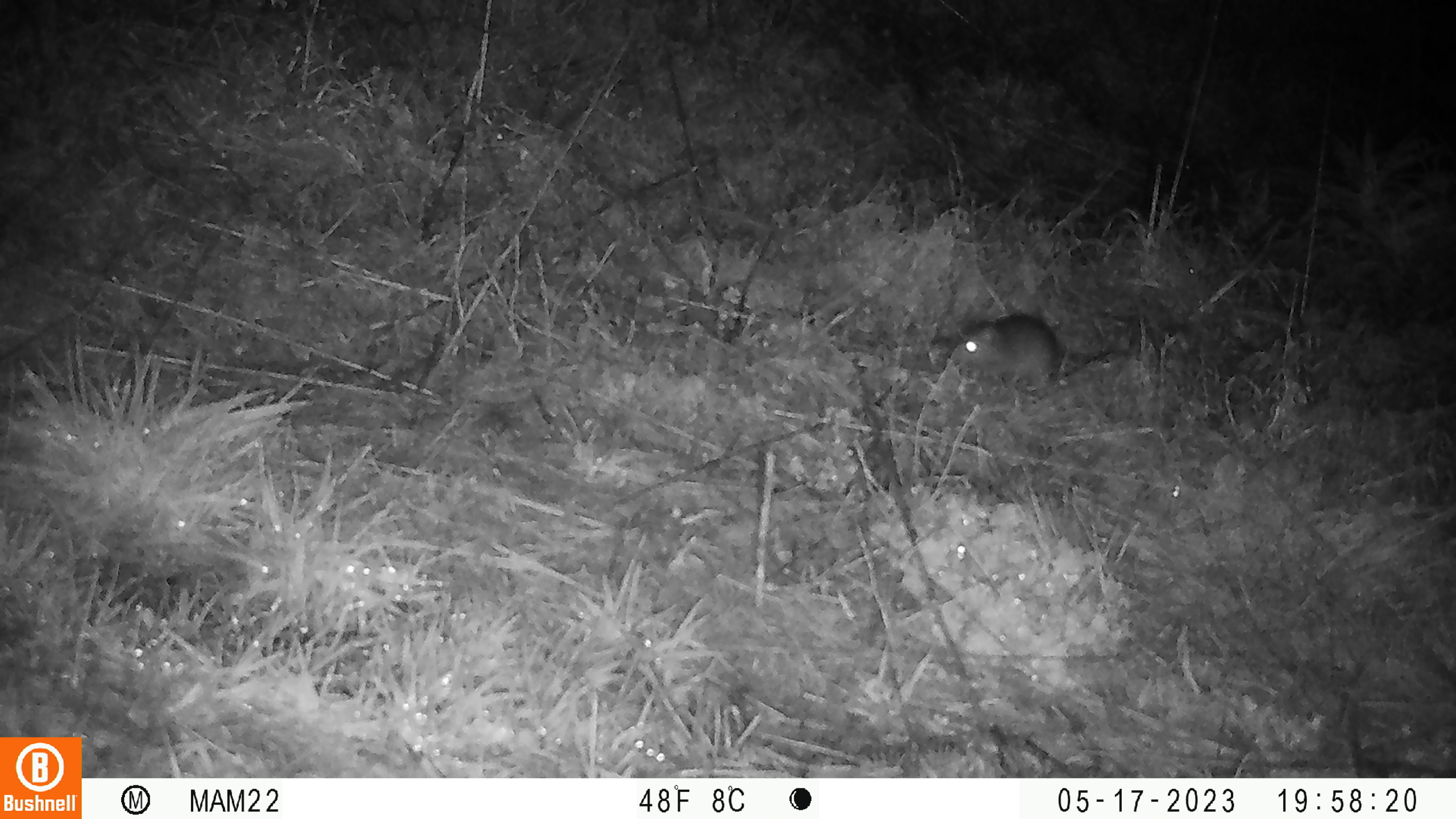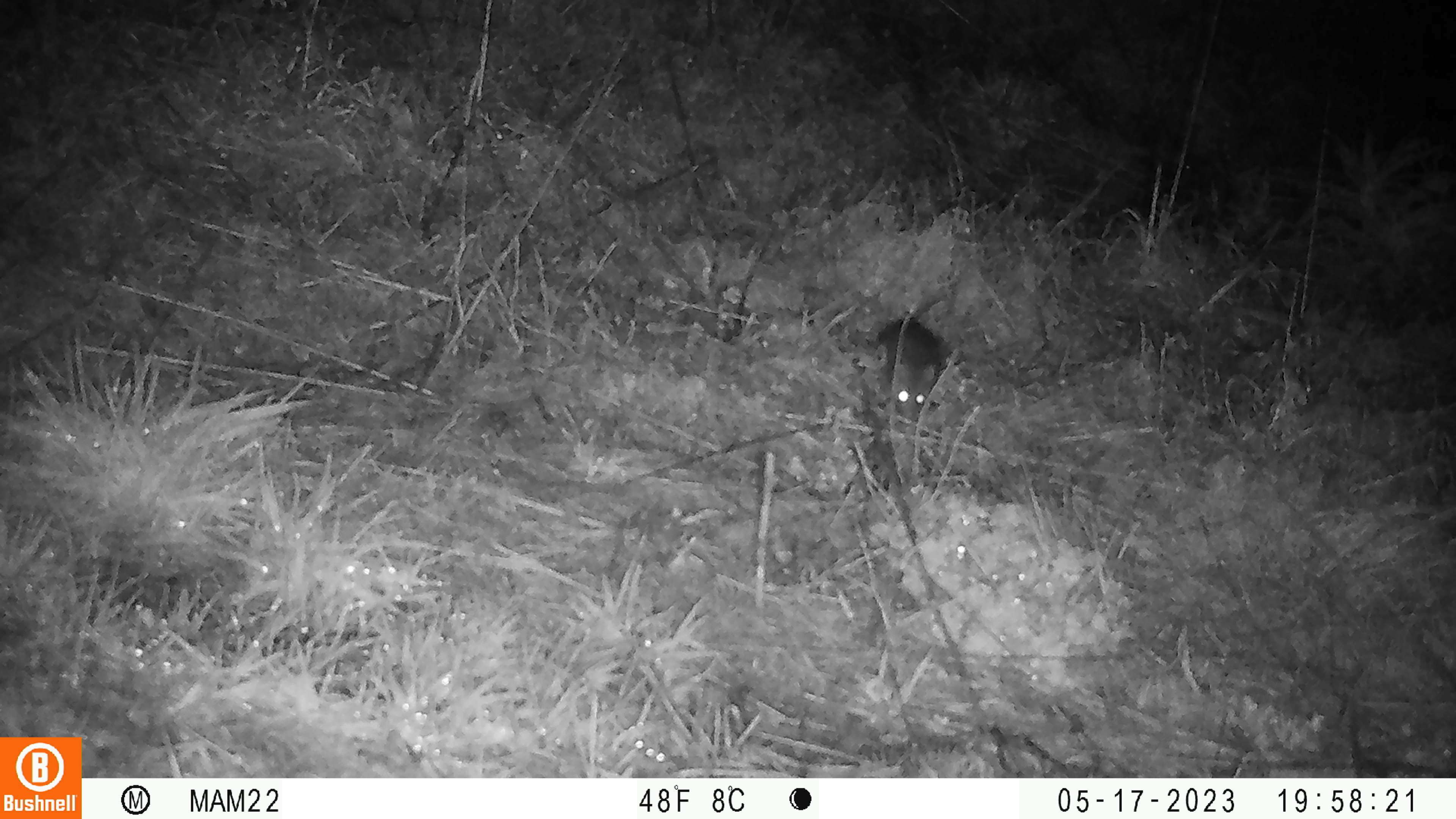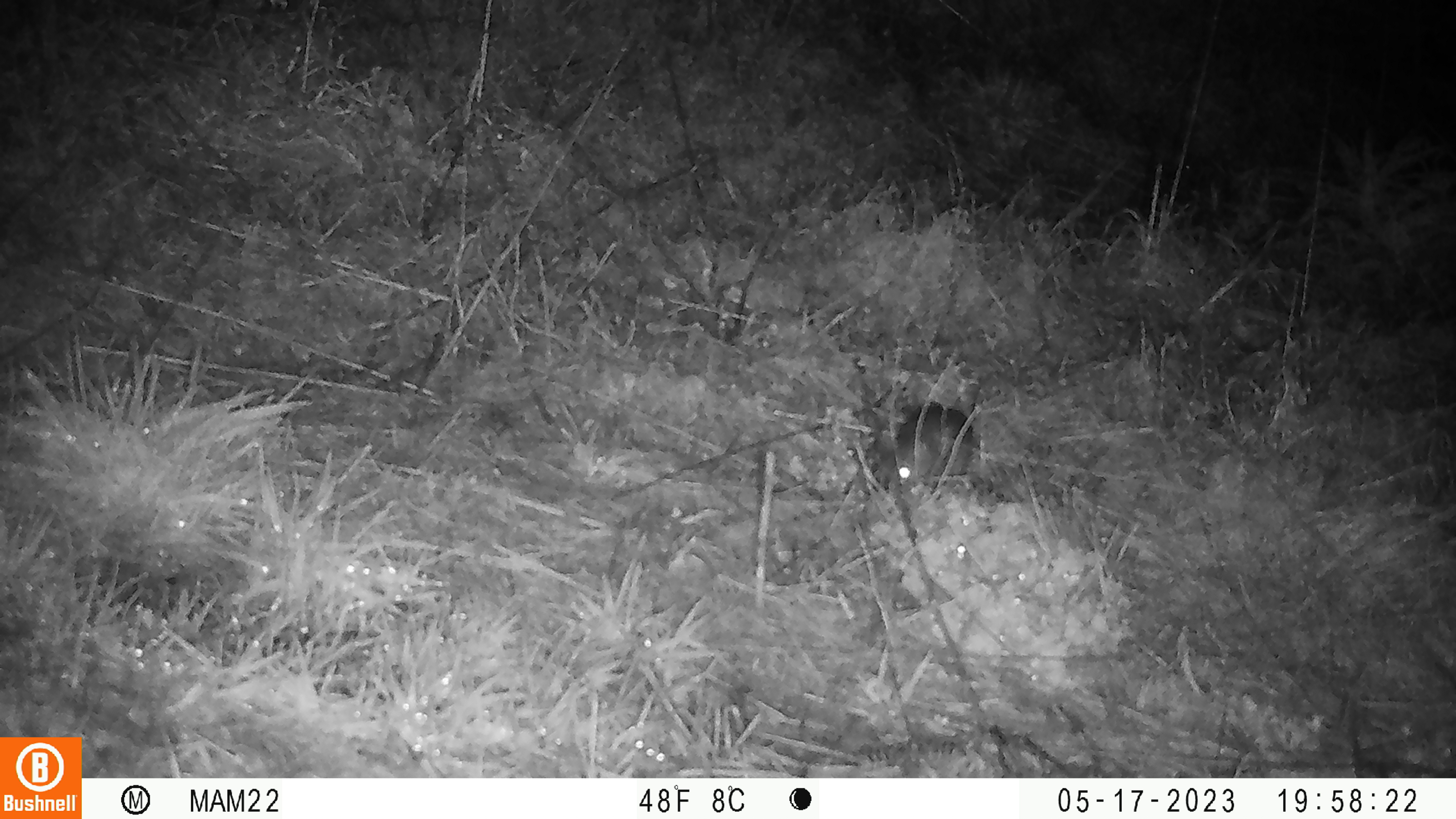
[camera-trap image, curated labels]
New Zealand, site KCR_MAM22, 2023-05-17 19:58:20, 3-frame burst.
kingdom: Animalia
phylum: Chordata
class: Mammalia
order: Rodentia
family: Muridae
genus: Rattus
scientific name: Rattus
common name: rat